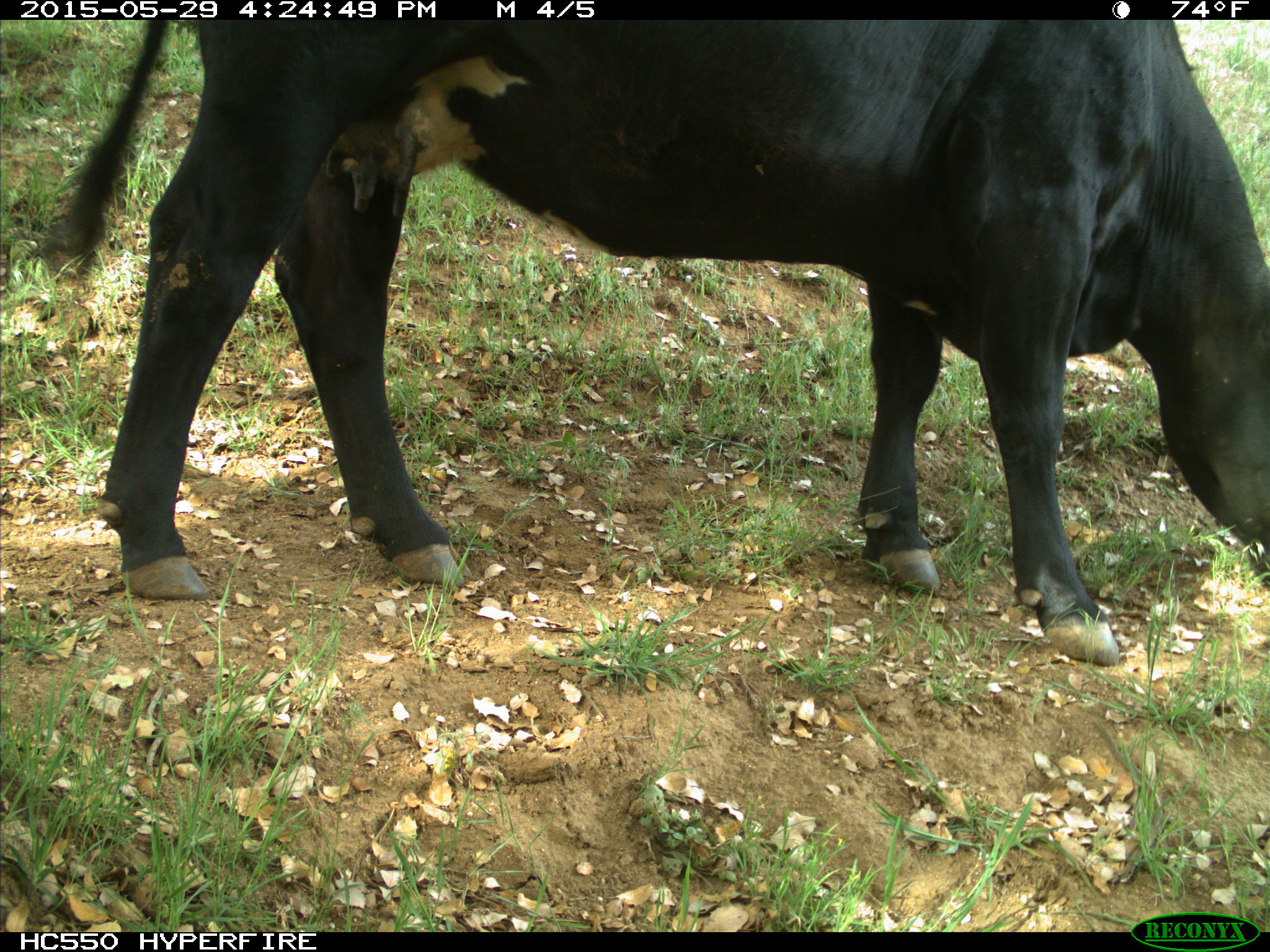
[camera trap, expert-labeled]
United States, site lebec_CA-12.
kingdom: Animalia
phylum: Chordata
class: Mammalia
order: Artiodactyla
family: Bovidae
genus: Bos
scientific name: Bos taurus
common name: domestic cow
Bos taurus (domestic cow).